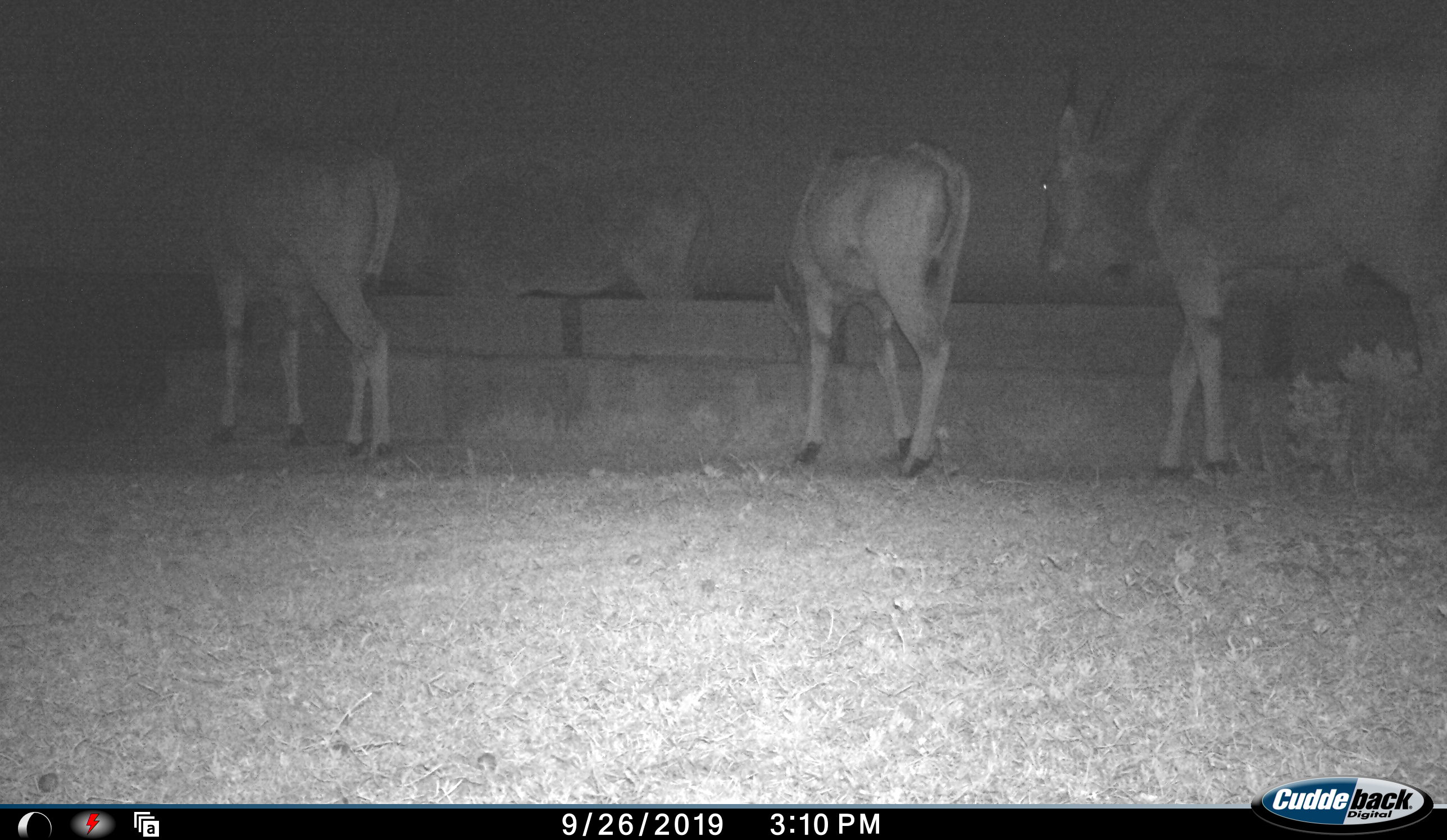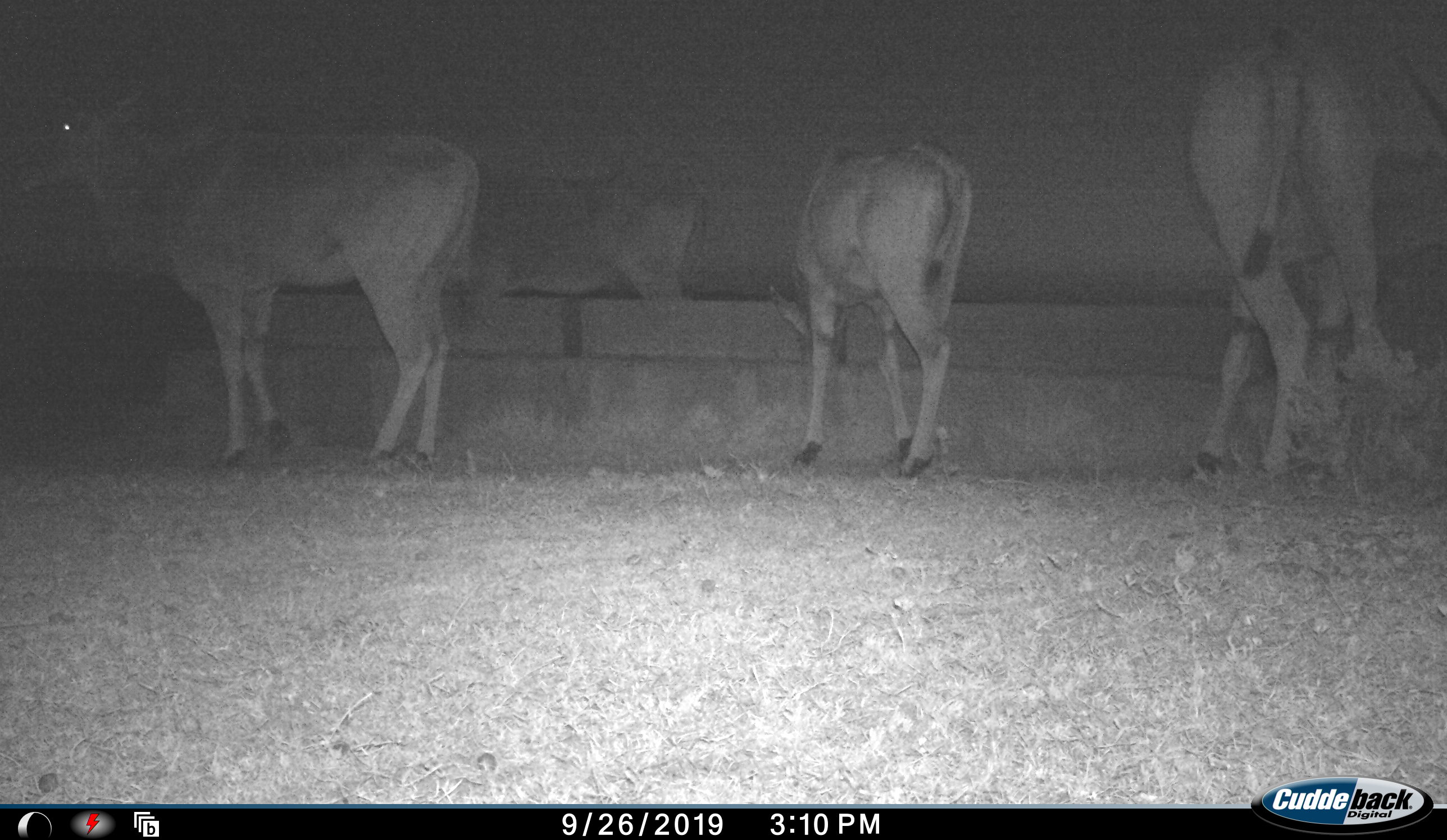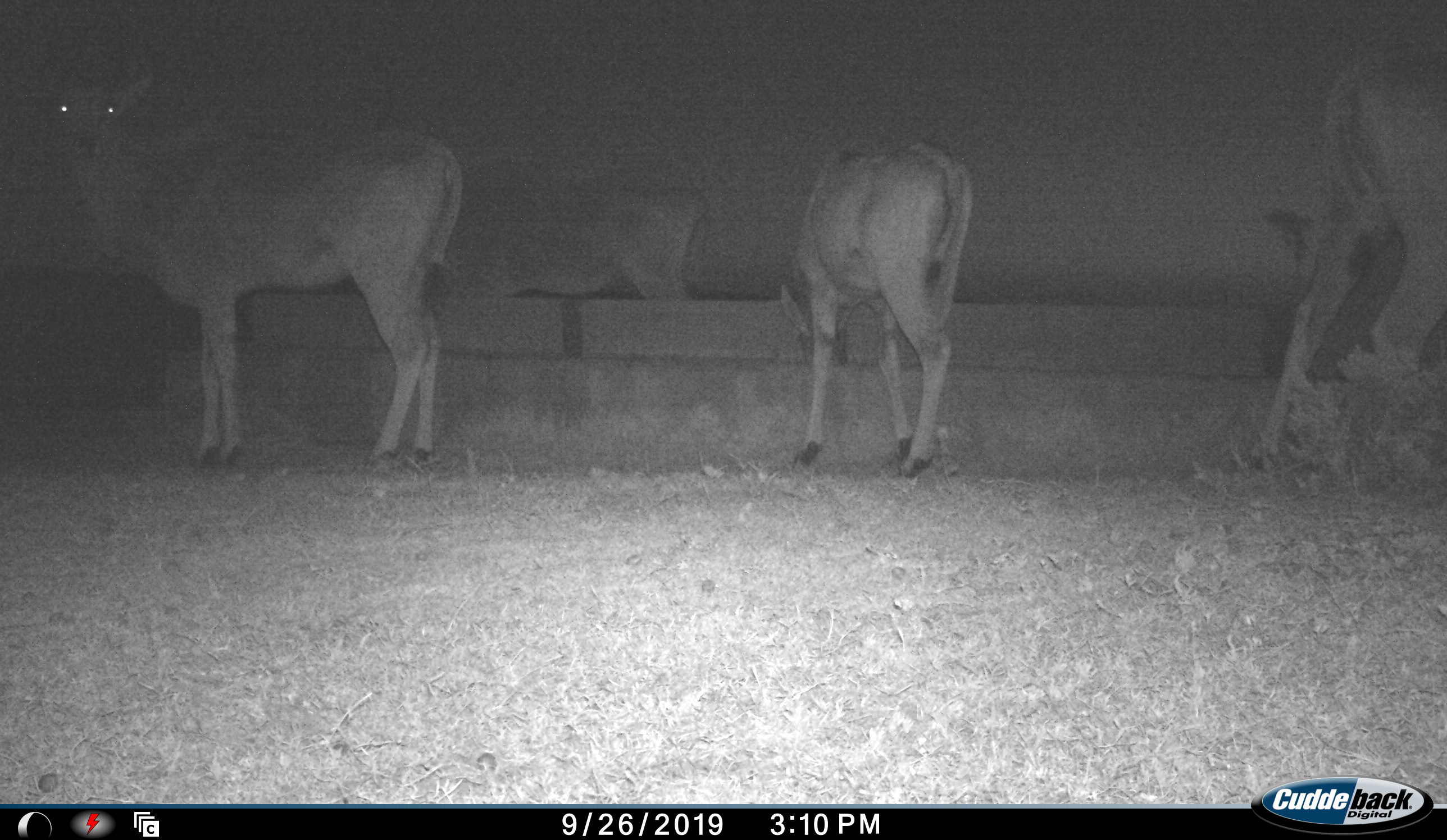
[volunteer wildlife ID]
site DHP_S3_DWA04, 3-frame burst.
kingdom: Animalia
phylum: Chordata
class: Mammalia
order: Artiodactyla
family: Bovidae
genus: Tragelaphus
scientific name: Tragelaphus oryx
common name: eland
Eland (Tragelaphus oryx), count 4. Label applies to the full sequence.